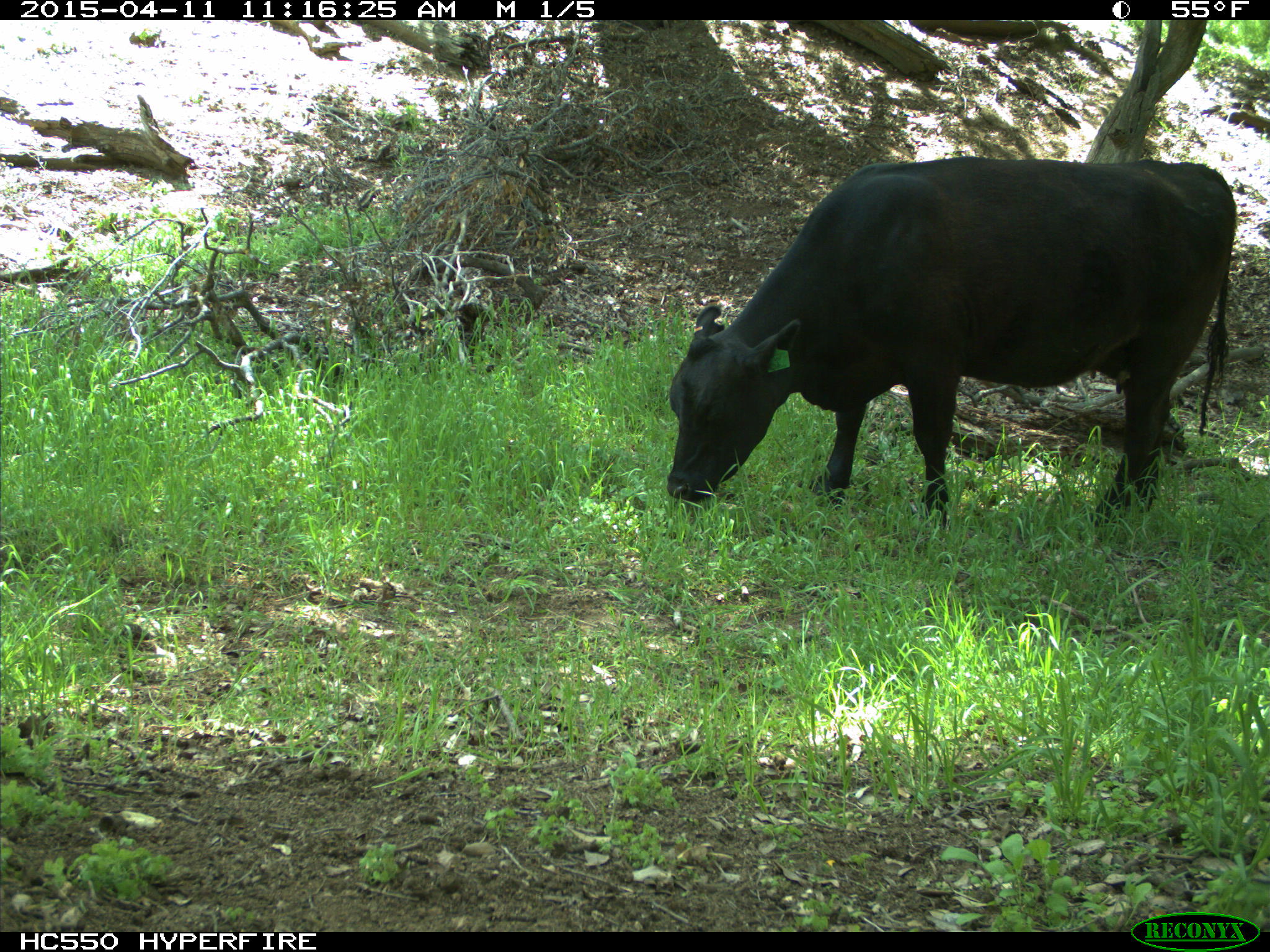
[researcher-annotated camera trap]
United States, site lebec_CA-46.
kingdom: Animalia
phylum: Chordata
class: Mammalia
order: Artiodactyla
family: Bovidae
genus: Bos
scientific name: Bos taurus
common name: domestic cow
Bos taurus (domestic cow).